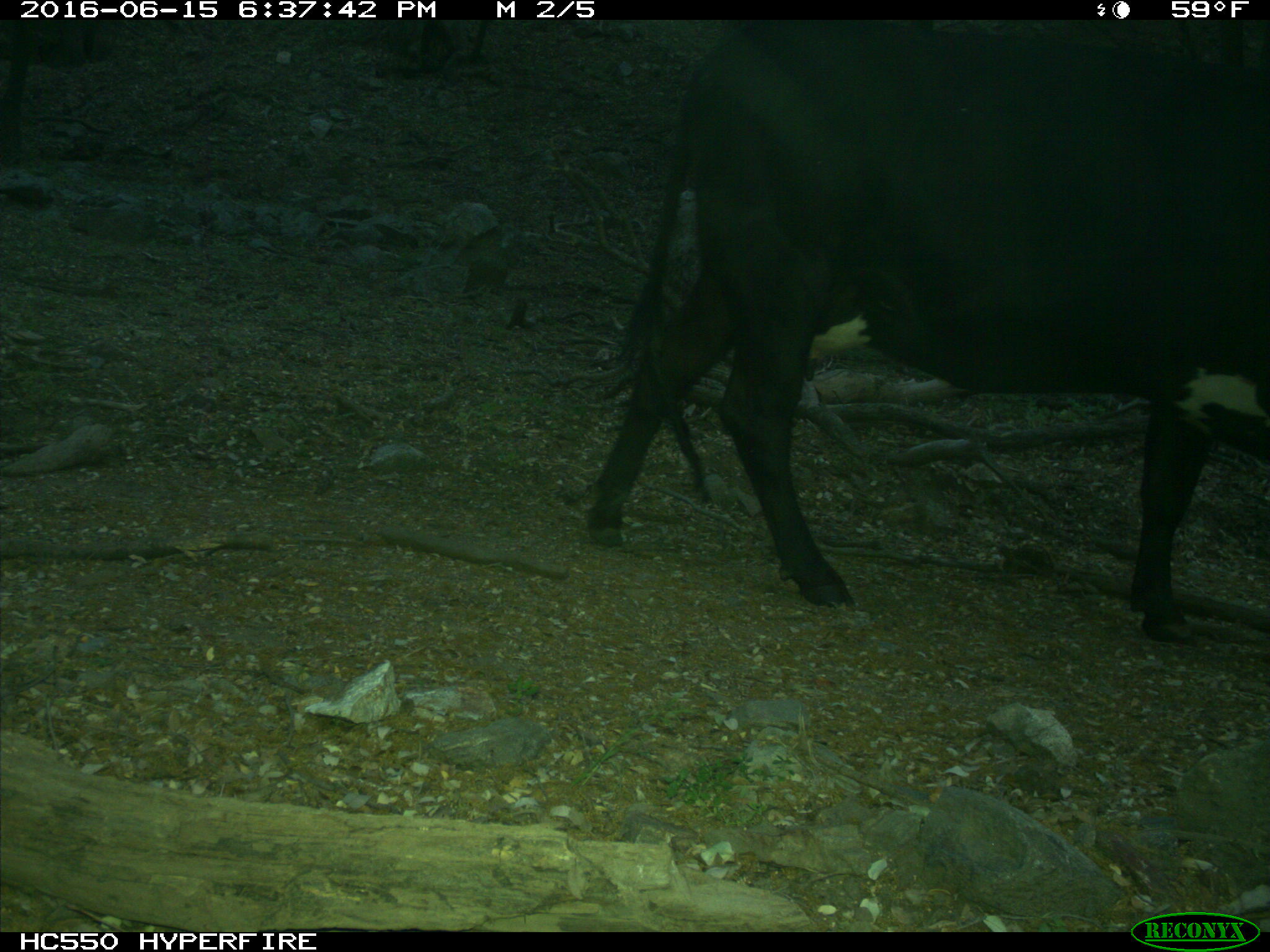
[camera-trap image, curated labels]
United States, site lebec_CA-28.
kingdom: Animalia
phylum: Chordata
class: Mammalia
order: Artiodactyla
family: Bovidae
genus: Bos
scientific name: Bos taurus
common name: domestic cow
Bos taurus (domestic cow).